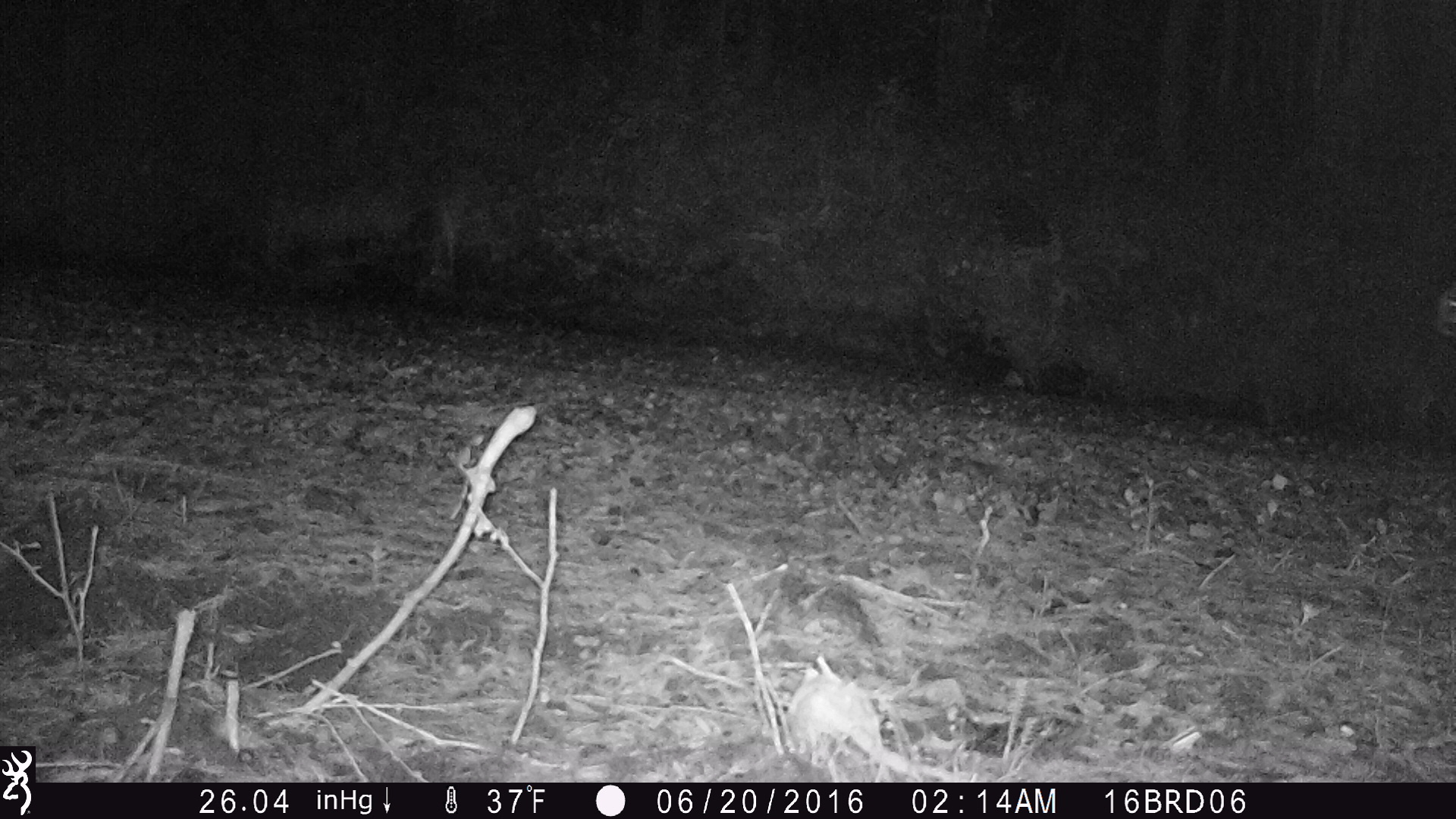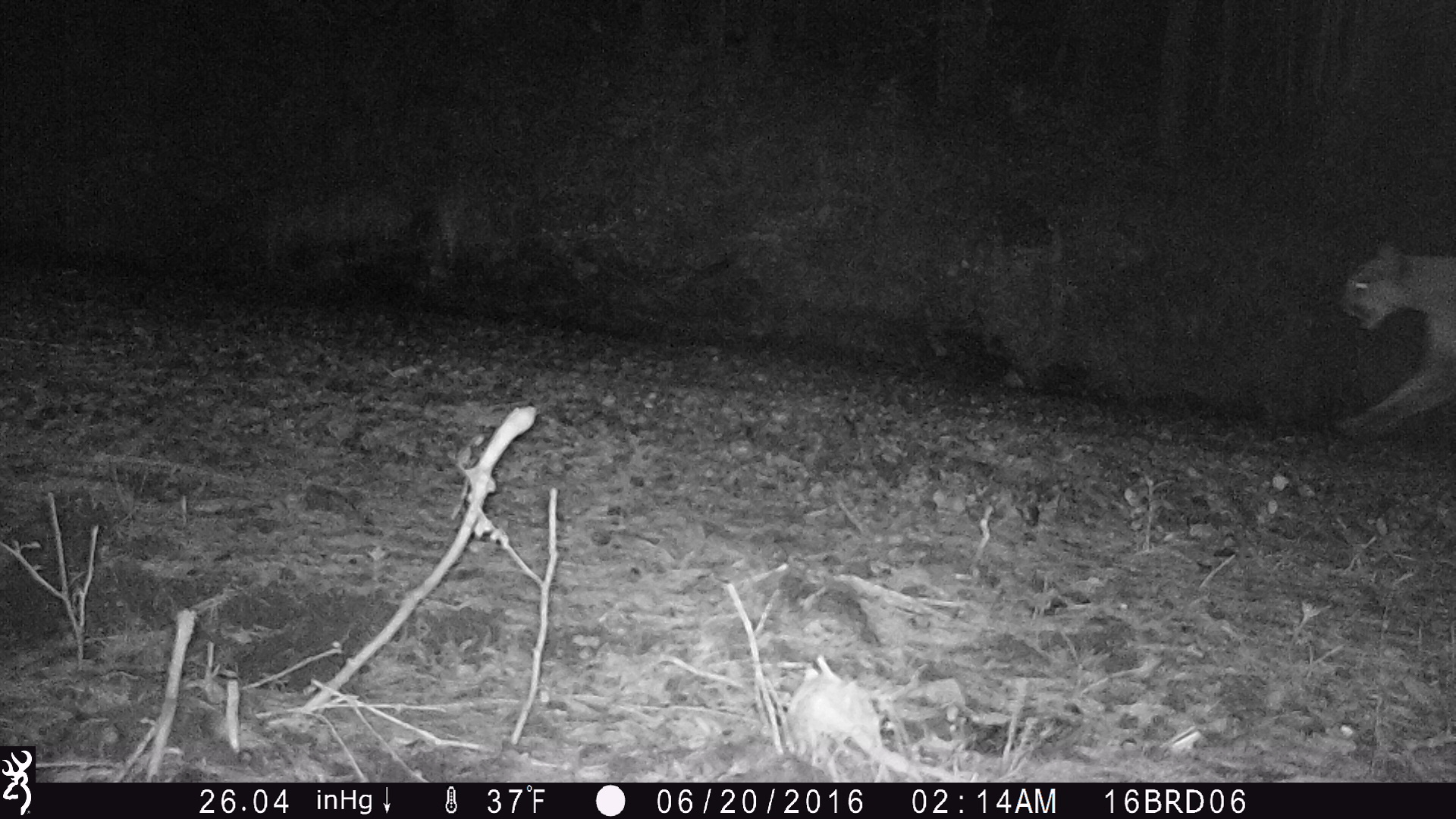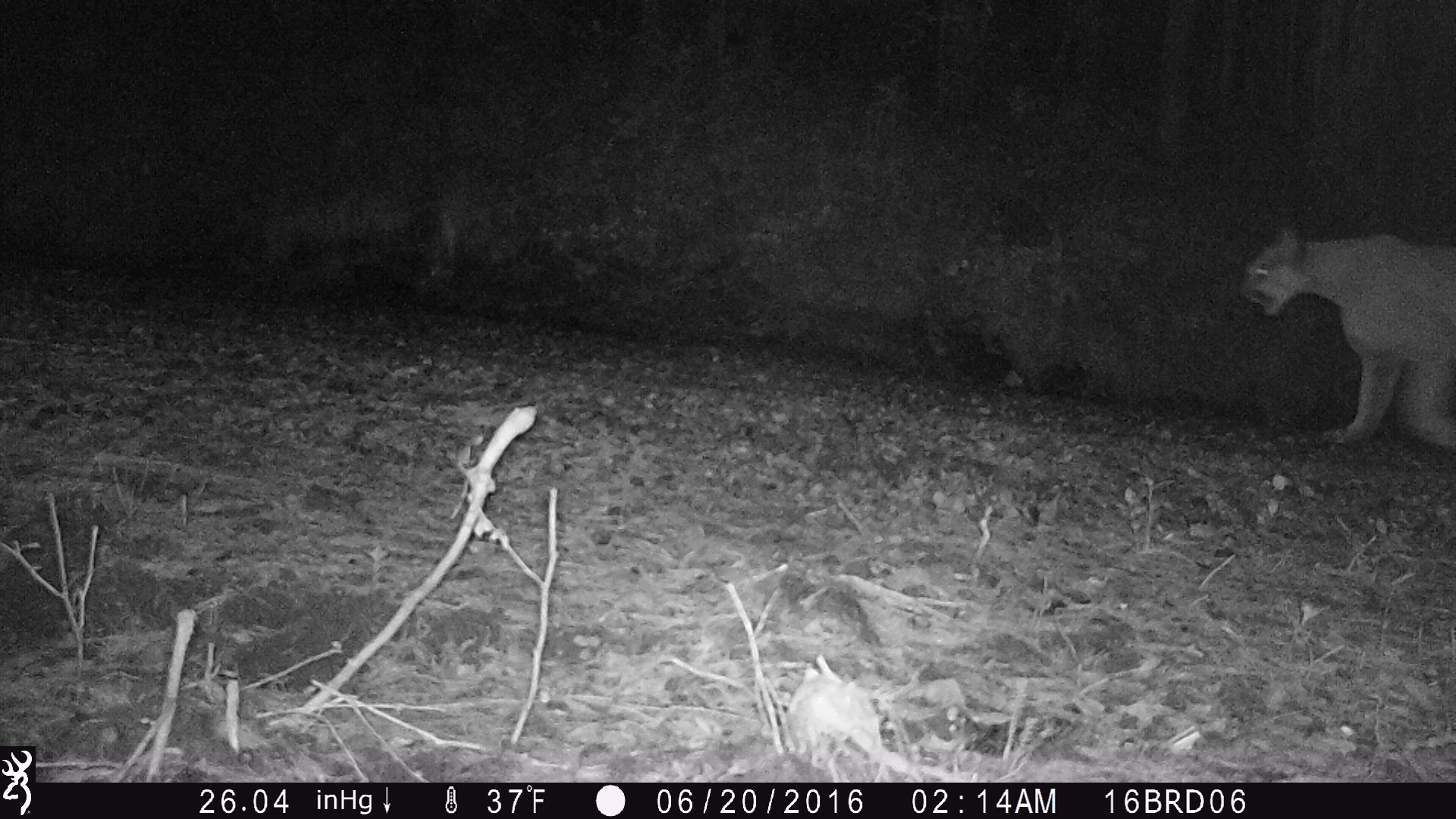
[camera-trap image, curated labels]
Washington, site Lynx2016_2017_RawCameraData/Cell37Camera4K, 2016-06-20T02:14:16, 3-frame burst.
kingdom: Animalia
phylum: Chordata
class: Mammalia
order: Carnivora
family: Felidae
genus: Puma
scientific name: Puma concolor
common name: mountain lion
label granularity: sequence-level